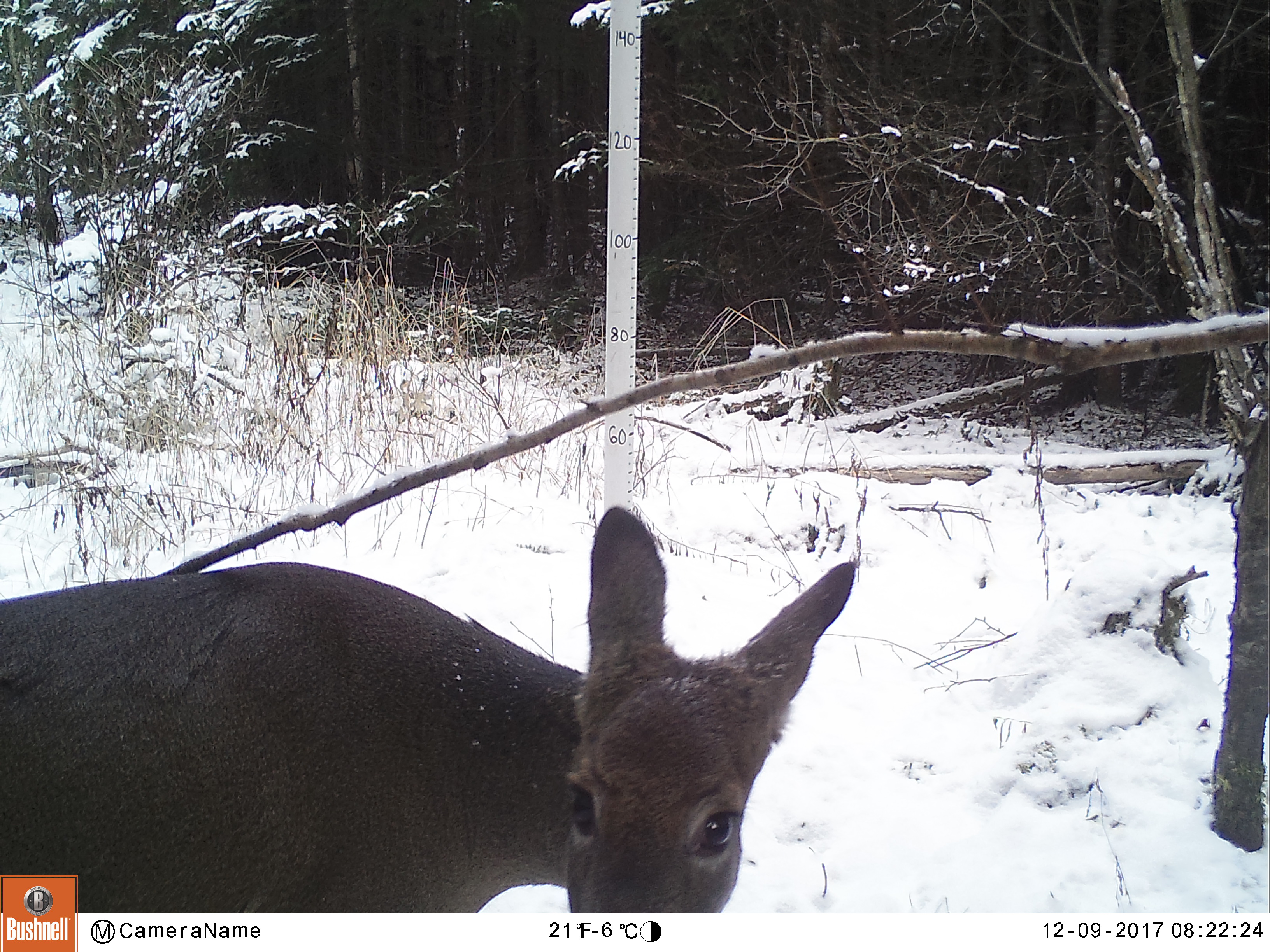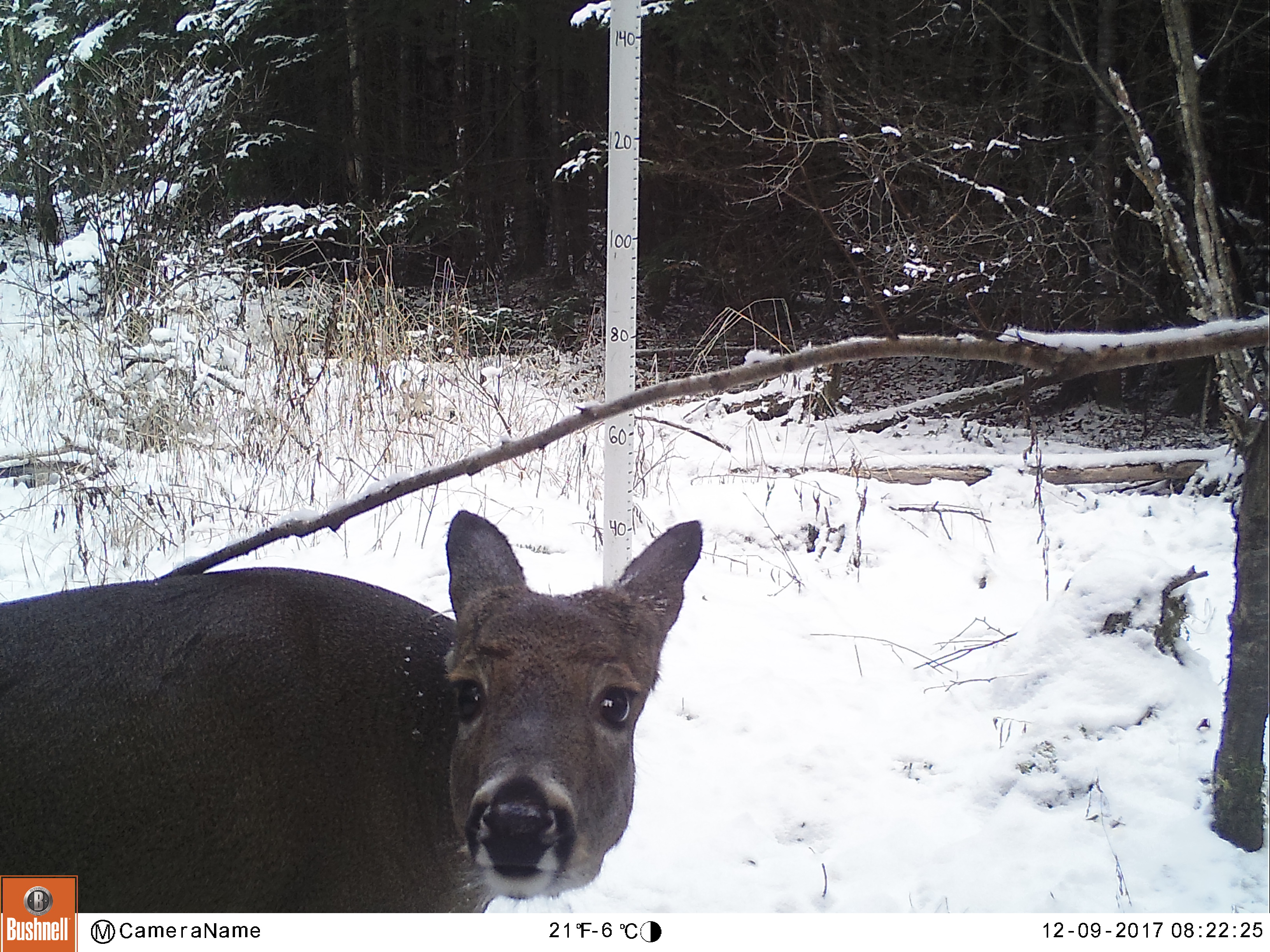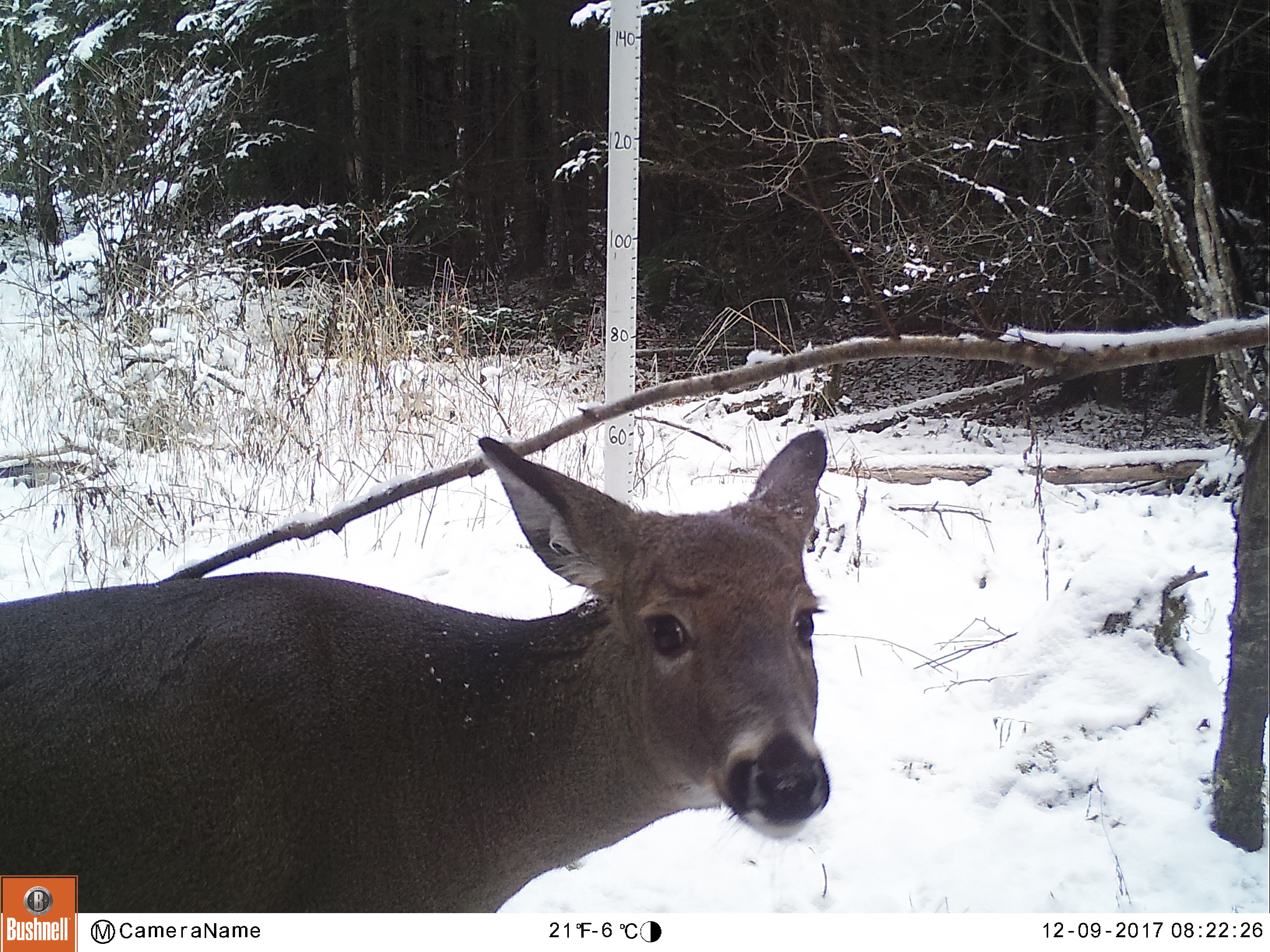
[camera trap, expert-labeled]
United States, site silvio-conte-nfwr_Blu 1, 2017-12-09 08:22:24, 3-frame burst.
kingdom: Animalia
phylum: Chordata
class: Mammalia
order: Artiodactyla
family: Cervidae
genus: Odocoileus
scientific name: Odocoileus virginianus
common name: white-tailed deer